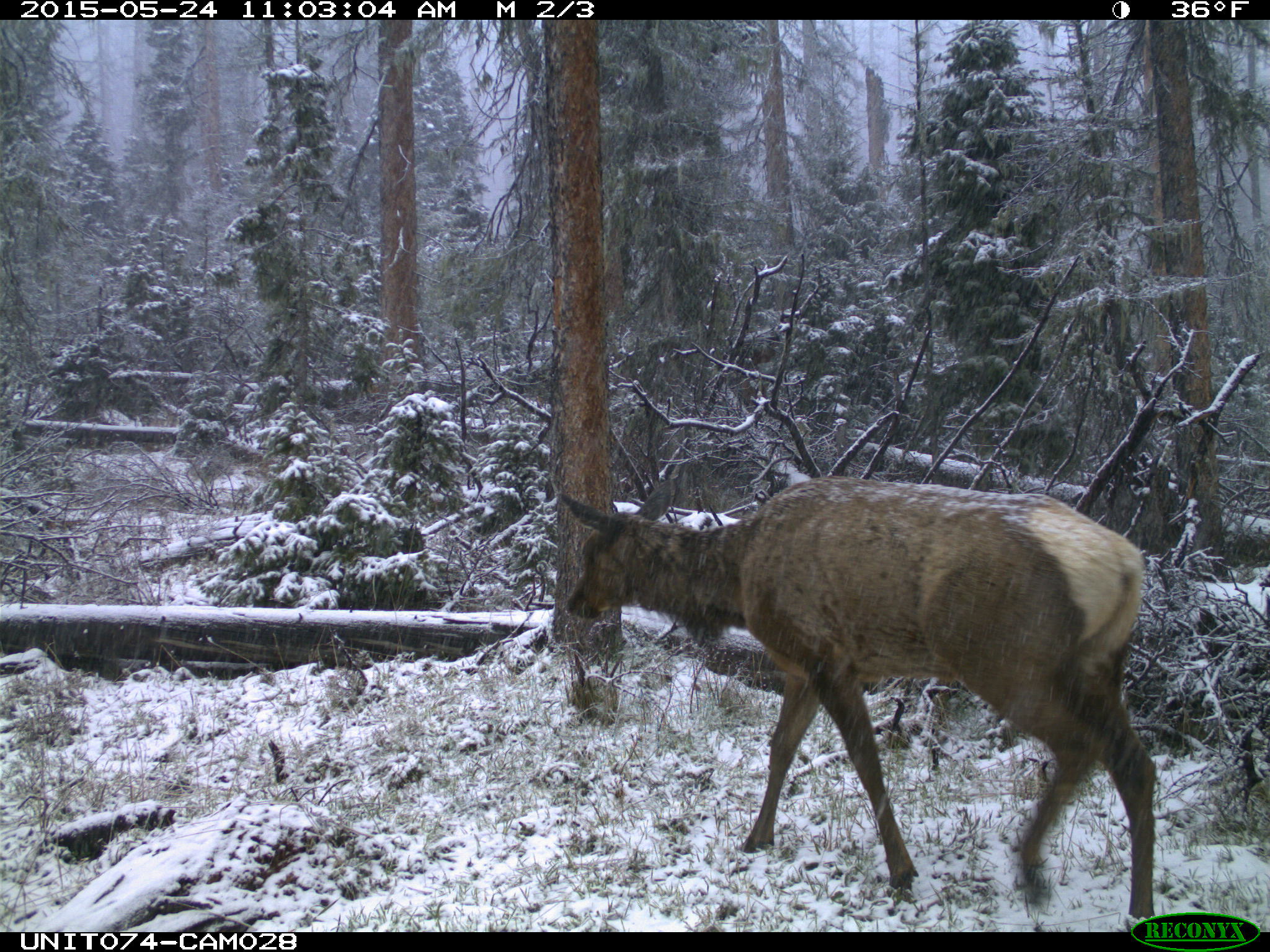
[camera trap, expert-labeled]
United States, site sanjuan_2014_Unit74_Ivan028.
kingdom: Animalia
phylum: Chordata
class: Mammalia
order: Artiodactyla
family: Cervidae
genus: Cervus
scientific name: Cervus elaphus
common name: red deer